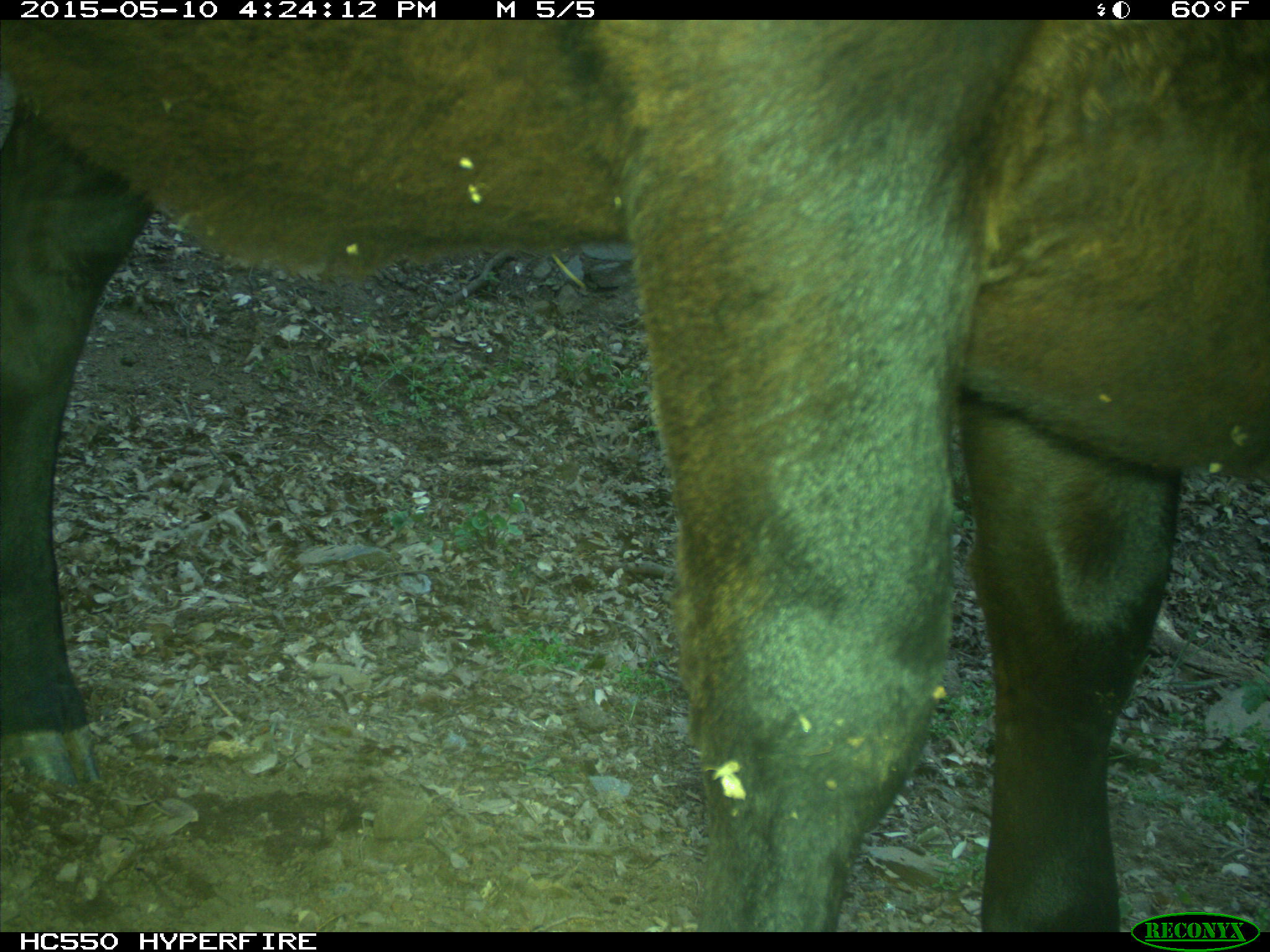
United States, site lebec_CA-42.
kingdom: Animalia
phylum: Chordata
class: Mammalia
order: Artiodactyla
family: Bovidae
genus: Bos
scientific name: Bos taurus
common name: domestic cow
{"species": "Bos taurus (domestic cow)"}